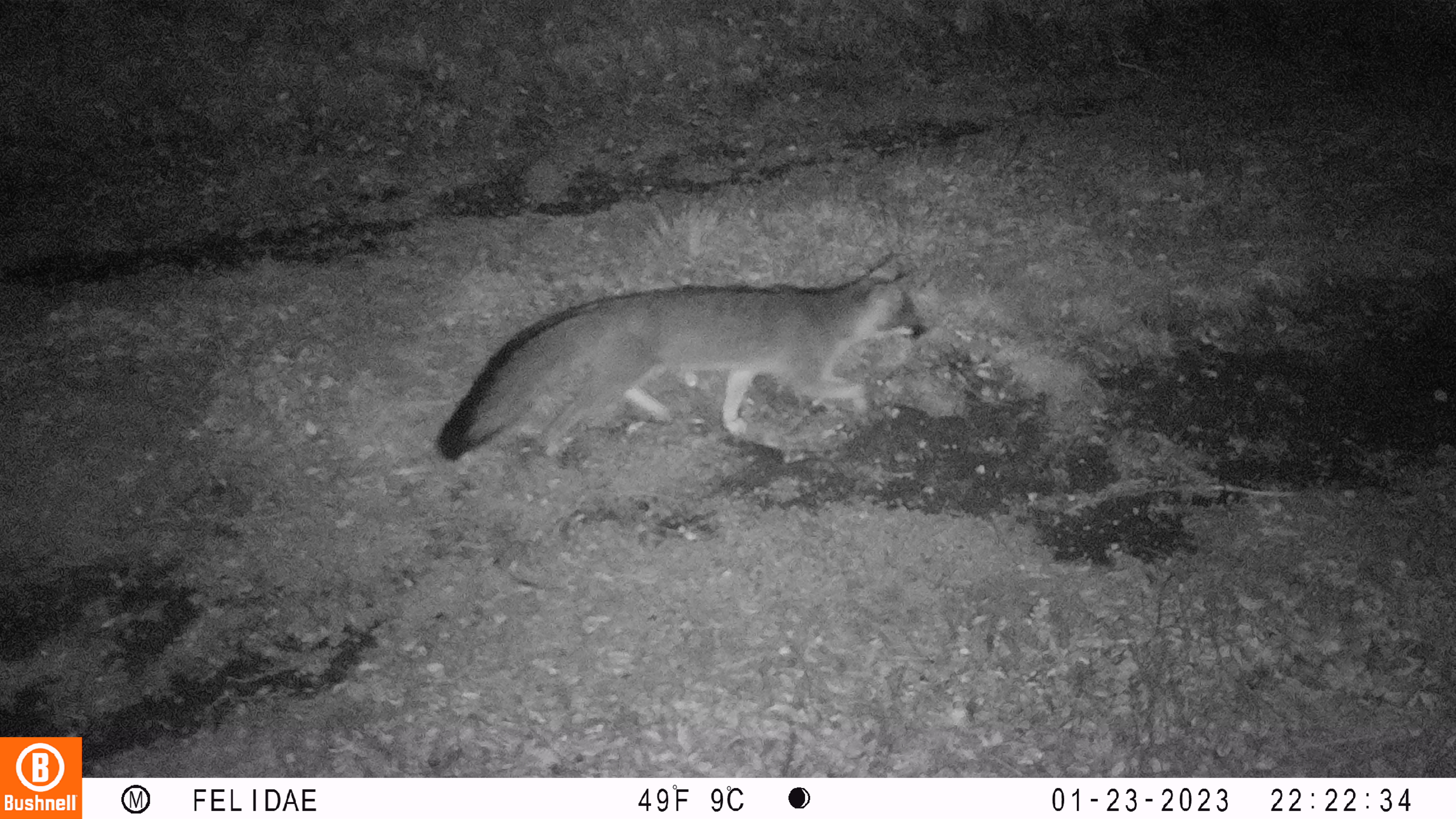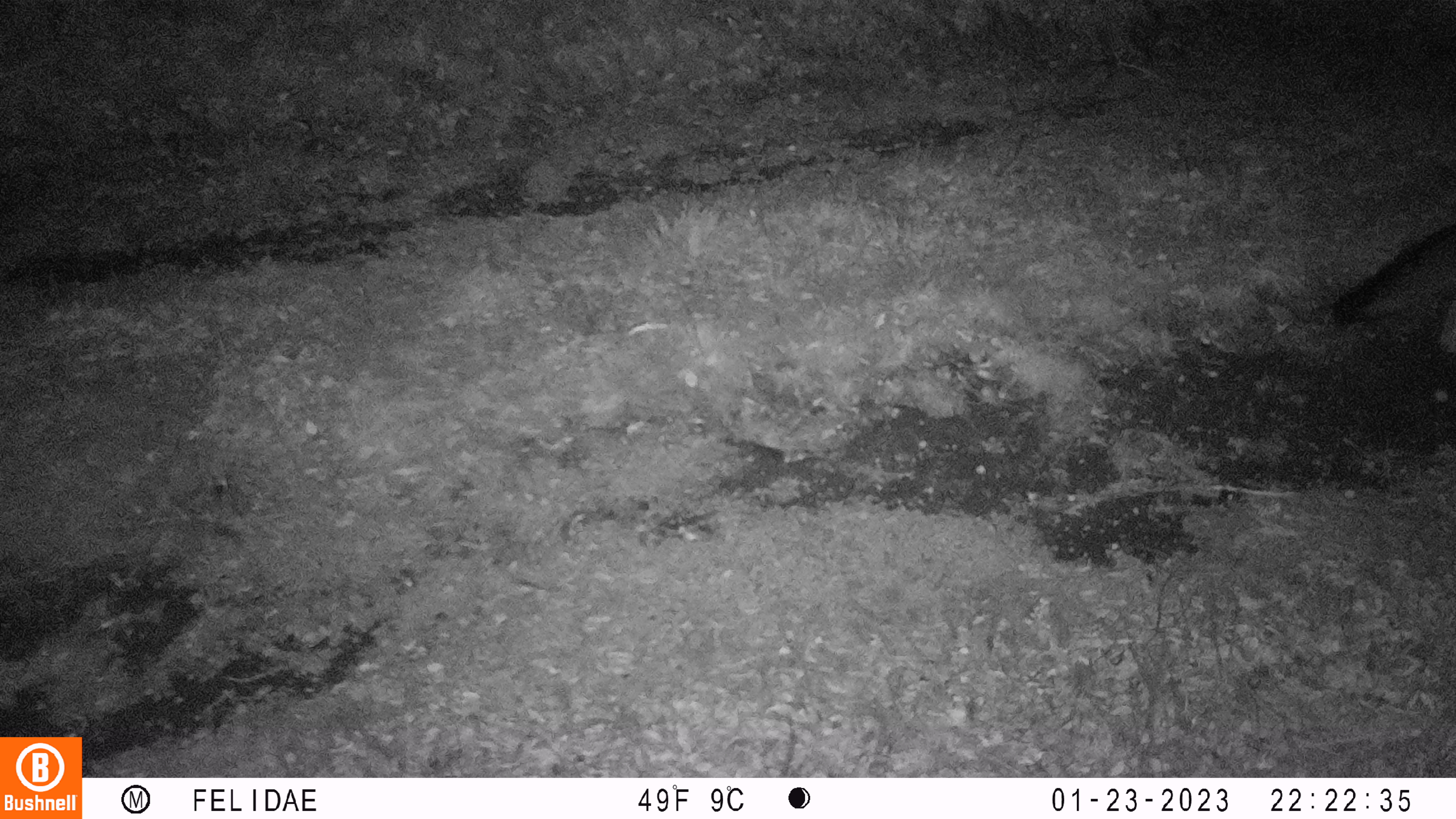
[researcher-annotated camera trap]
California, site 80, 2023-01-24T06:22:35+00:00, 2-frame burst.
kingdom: Animalia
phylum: Chordata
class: Mammalia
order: Carnivora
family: Canidae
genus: Urocyon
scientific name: Urocyon cinereoargenteus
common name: gray fox